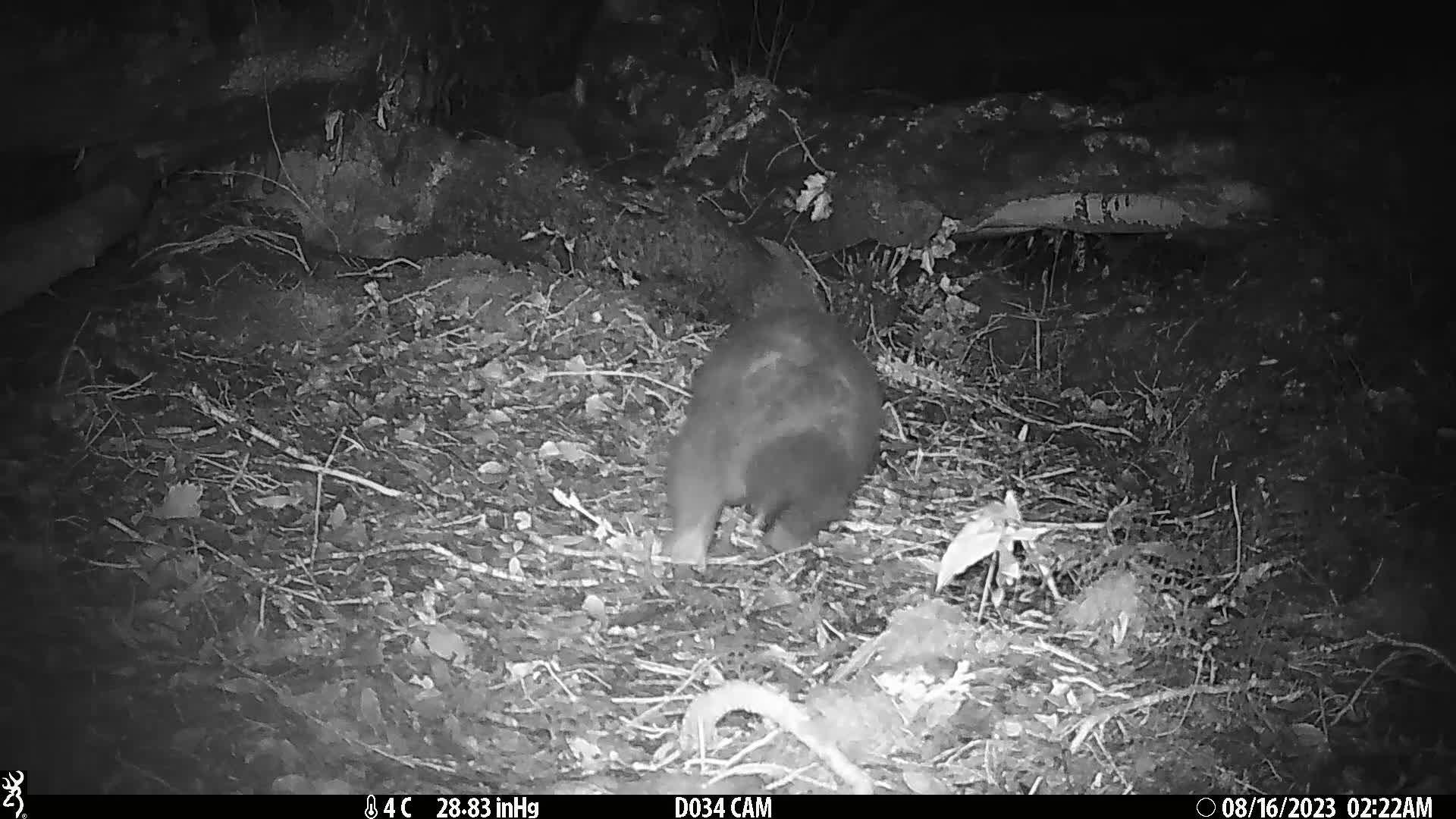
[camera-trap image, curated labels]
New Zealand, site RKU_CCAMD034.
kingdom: Animalia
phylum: Chordata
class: Mammalia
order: Diprotodontia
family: Phalangeridae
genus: Trichosurus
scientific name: Trichosurus vulpecula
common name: common brushtail possum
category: possum